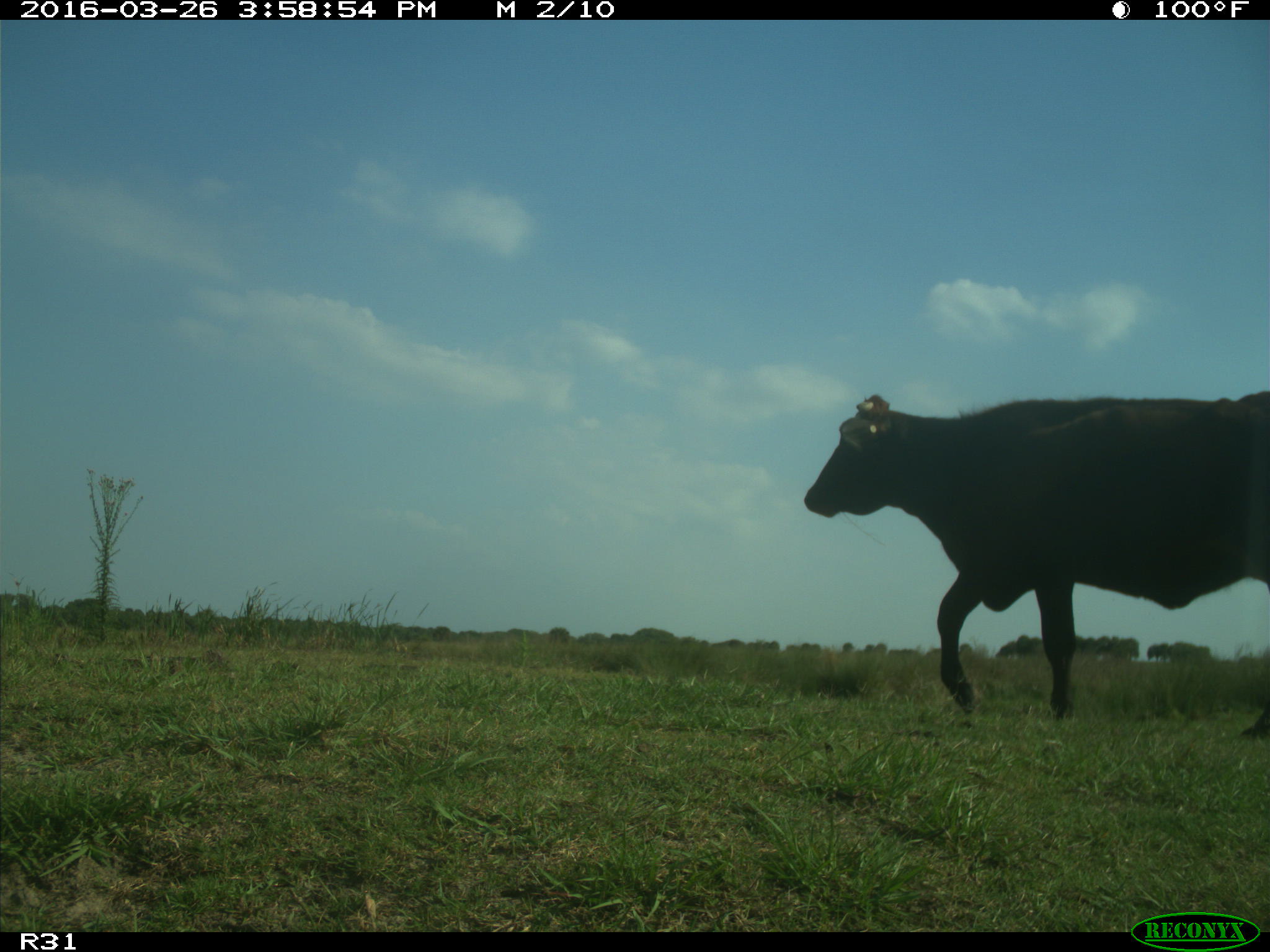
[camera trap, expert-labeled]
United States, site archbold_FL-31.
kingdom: Animalia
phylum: Chordata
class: Mammalia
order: Artiodactyla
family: Bovidae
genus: Bos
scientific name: Bos taurus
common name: domestic cow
Bos taurus (domestic cow).